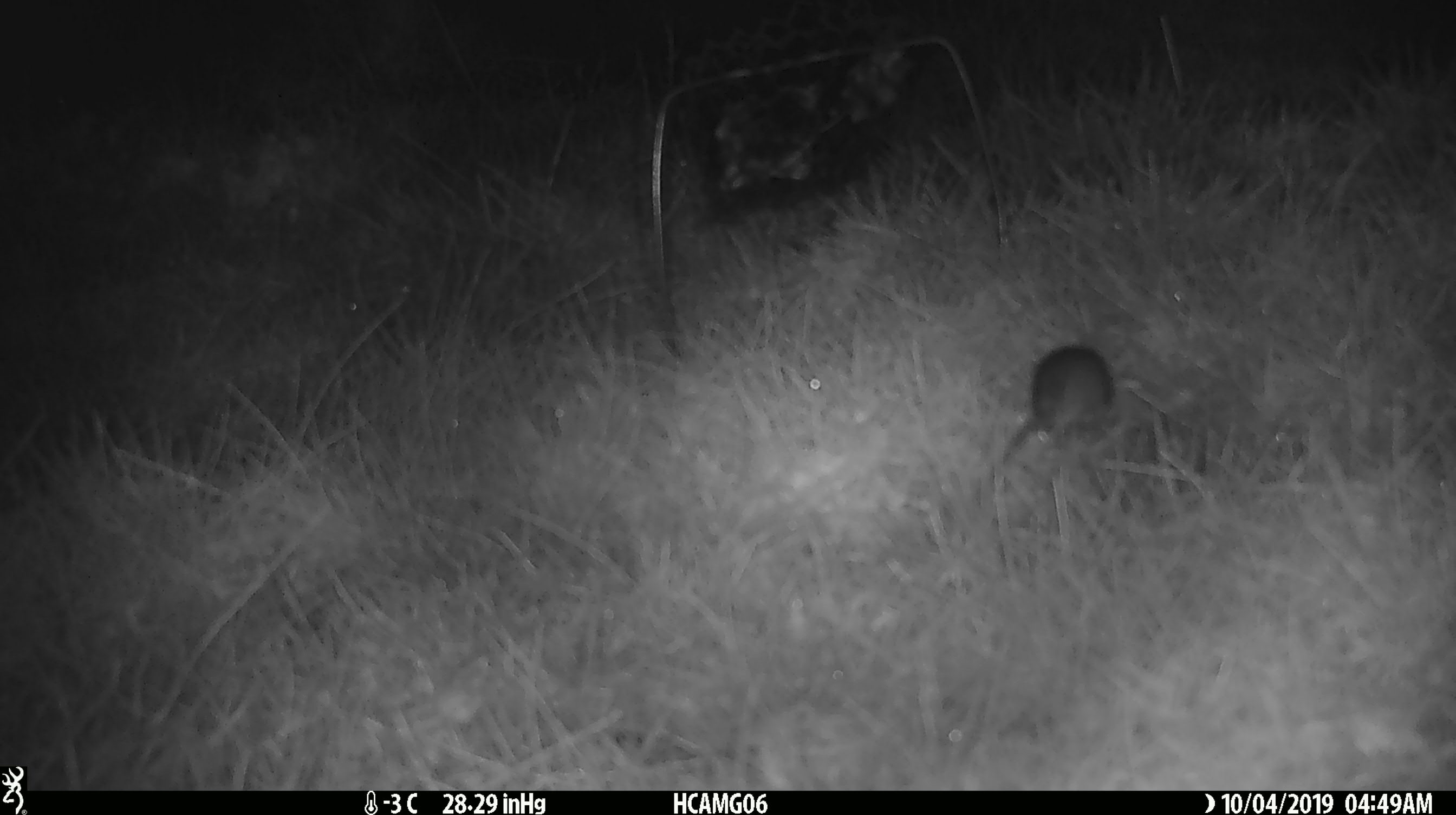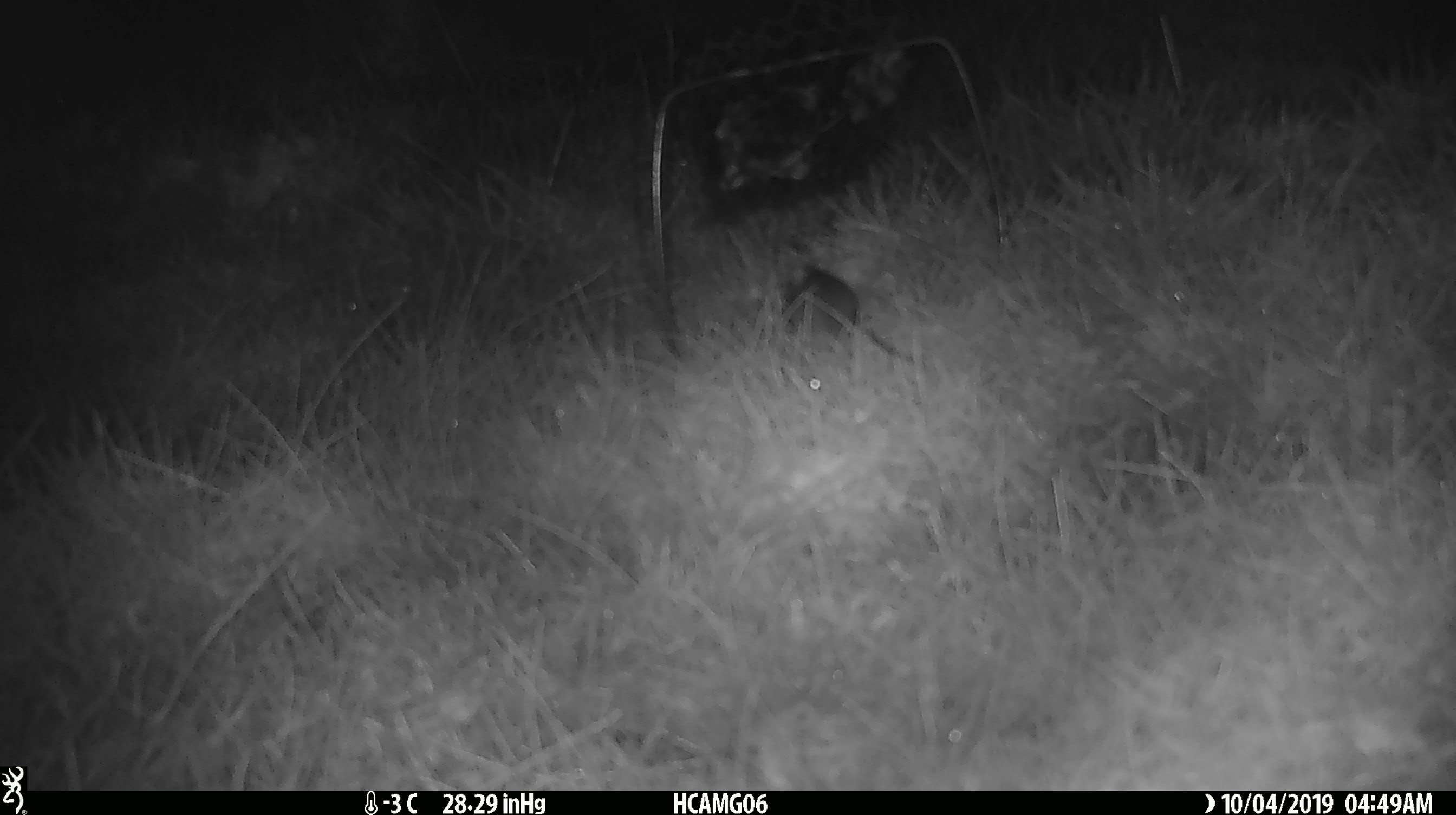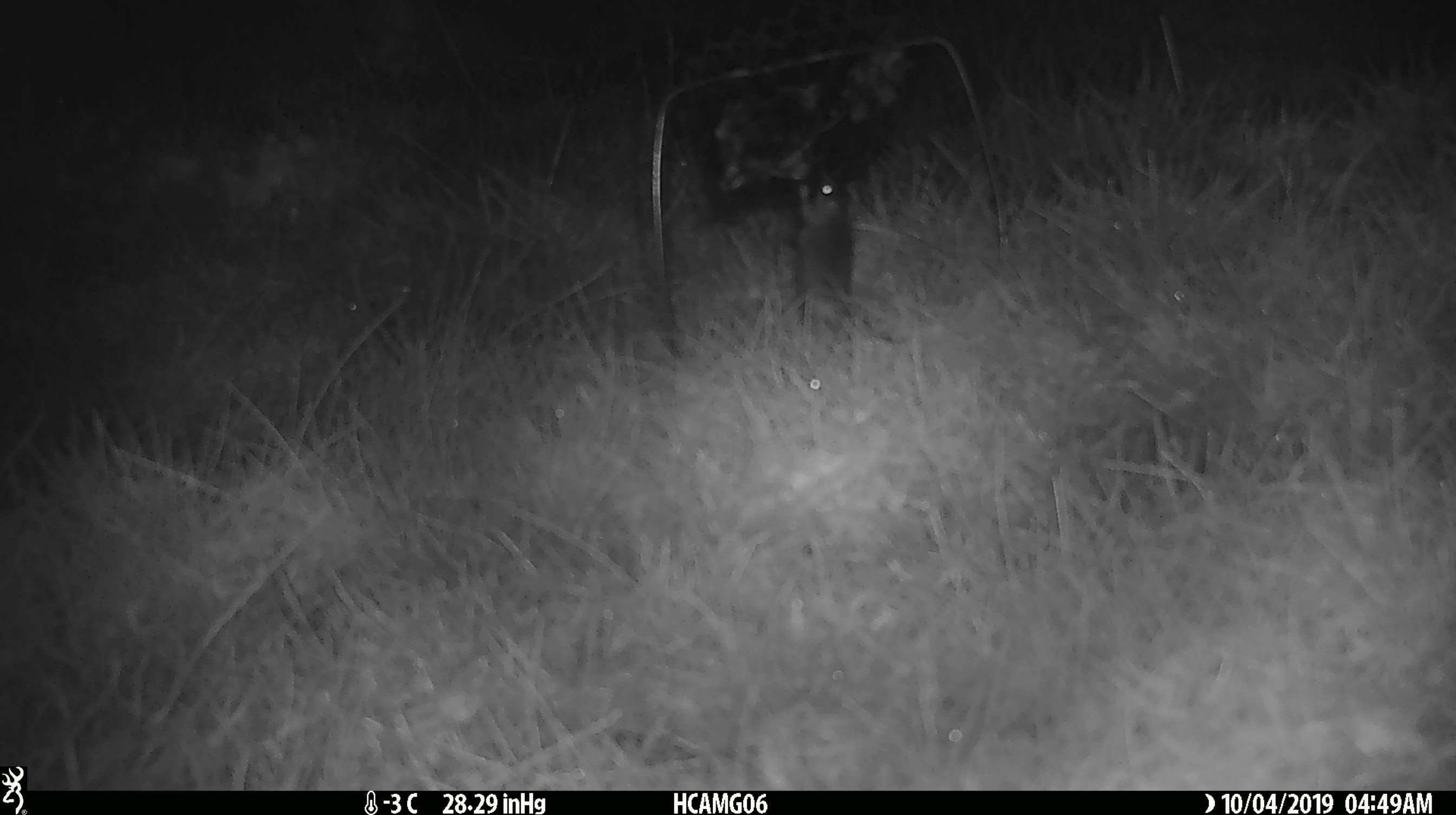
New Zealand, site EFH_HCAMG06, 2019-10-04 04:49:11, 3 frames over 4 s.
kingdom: Animalia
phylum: Chordata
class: Mammalia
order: Rodentia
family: Muridae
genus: Mus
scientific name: Mus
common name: mouse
Mouse (Mus).